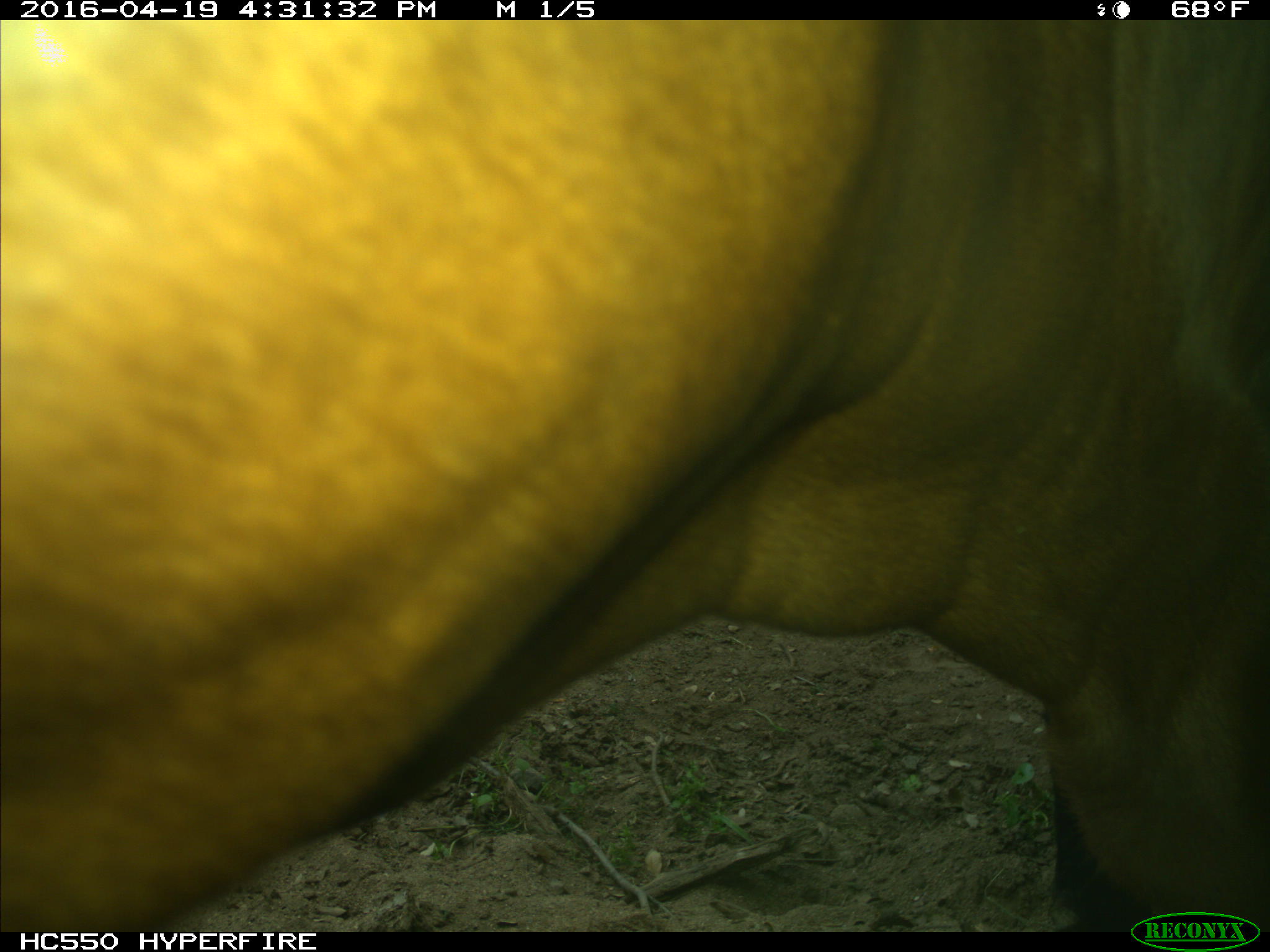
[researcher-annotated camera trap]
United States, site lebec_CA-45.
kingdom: Animalia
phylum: Chordata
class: Mammalia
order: Artiodactyla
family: Bovidae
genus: Bos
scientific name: Bos taurus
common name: domestic cow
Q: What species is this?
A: Bos taurus (domestic cow).